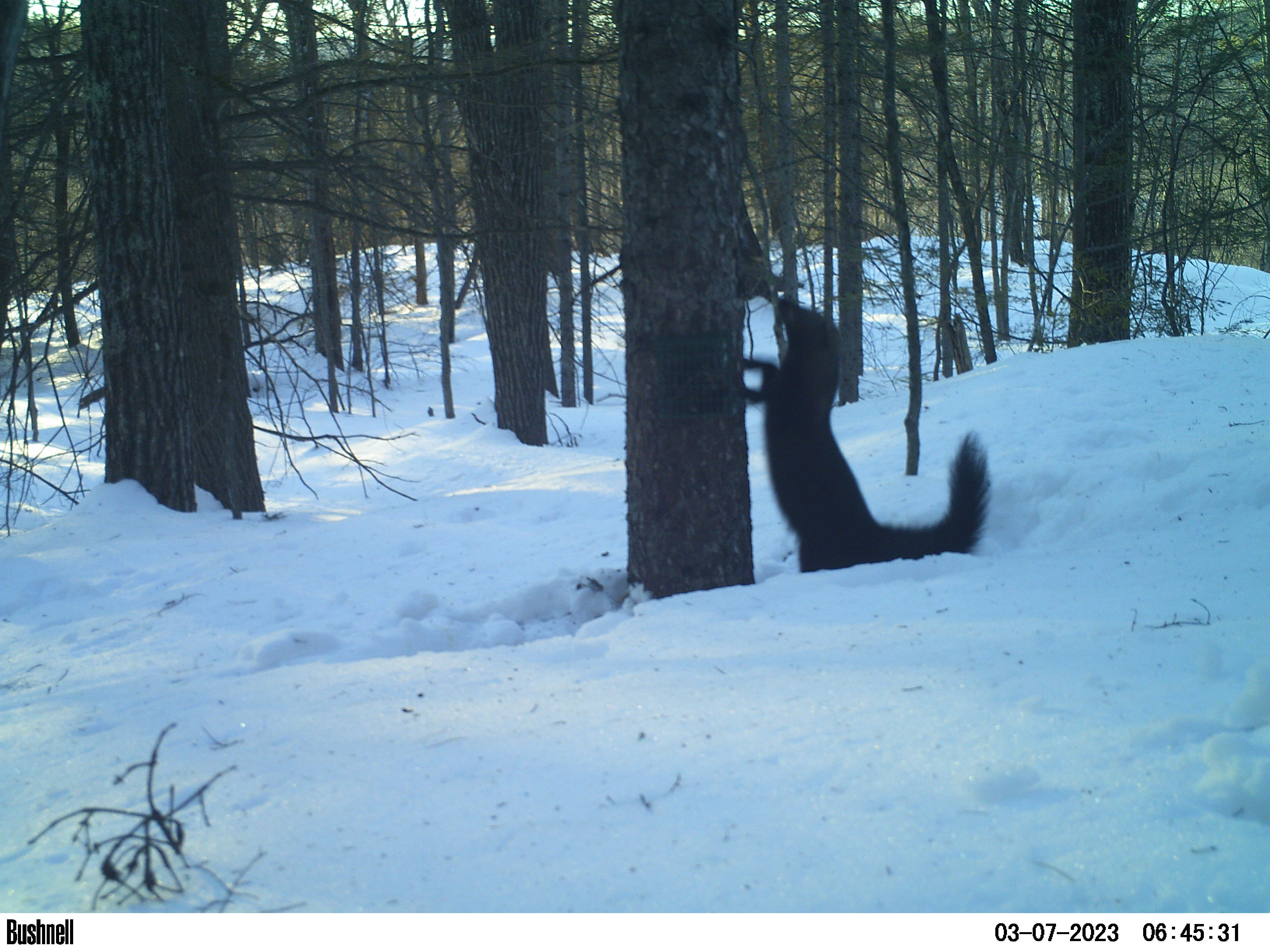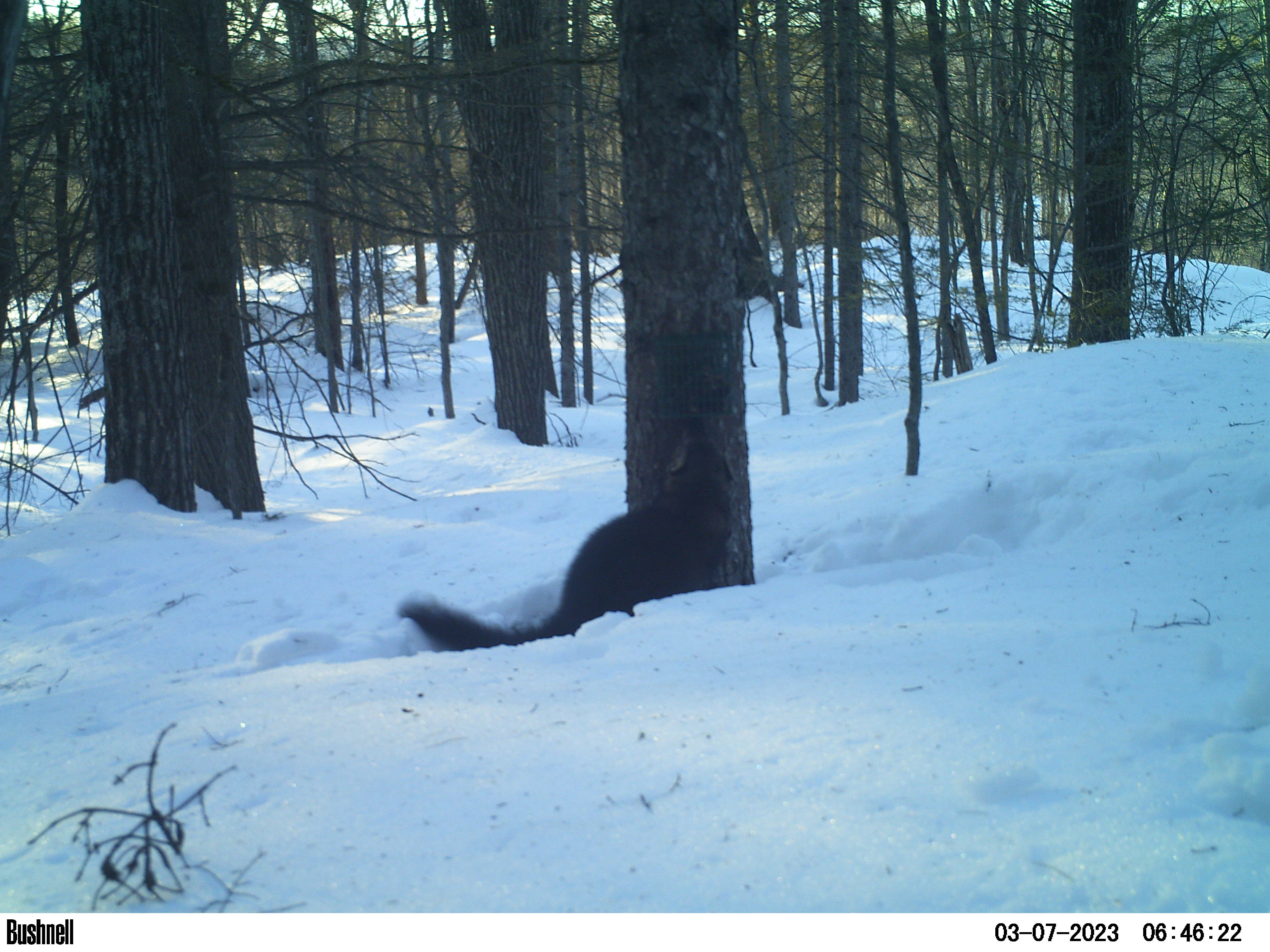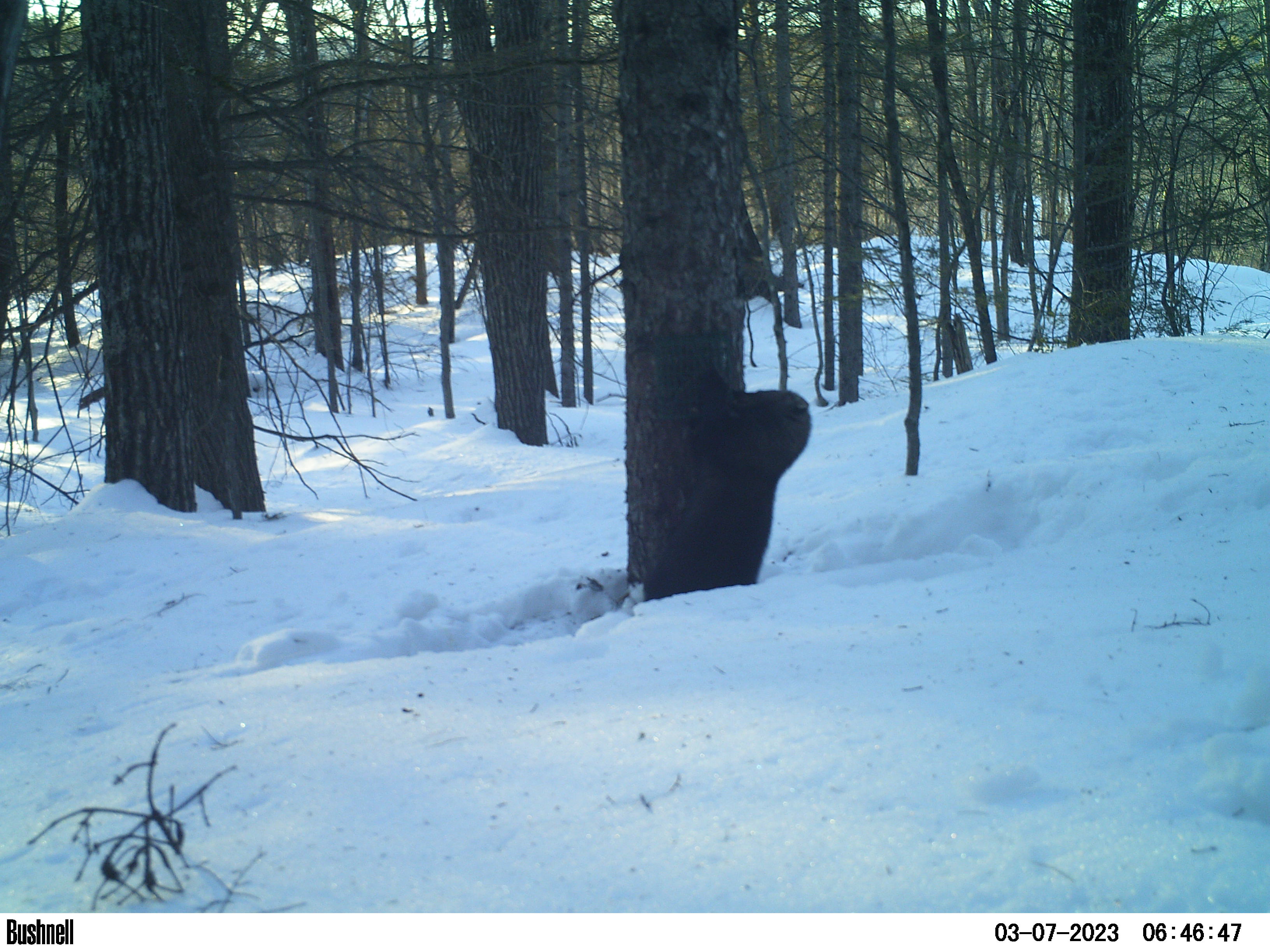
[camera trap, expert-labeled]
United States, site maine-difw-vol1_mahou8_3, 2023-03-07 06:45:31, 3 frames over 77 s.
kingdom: Animalia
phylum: Chordata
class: Mammalia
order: Carnivora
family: Mustelidae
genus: Pekania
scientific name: Pekania pennanti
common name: fisher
Fisher (Pekania pennanti).